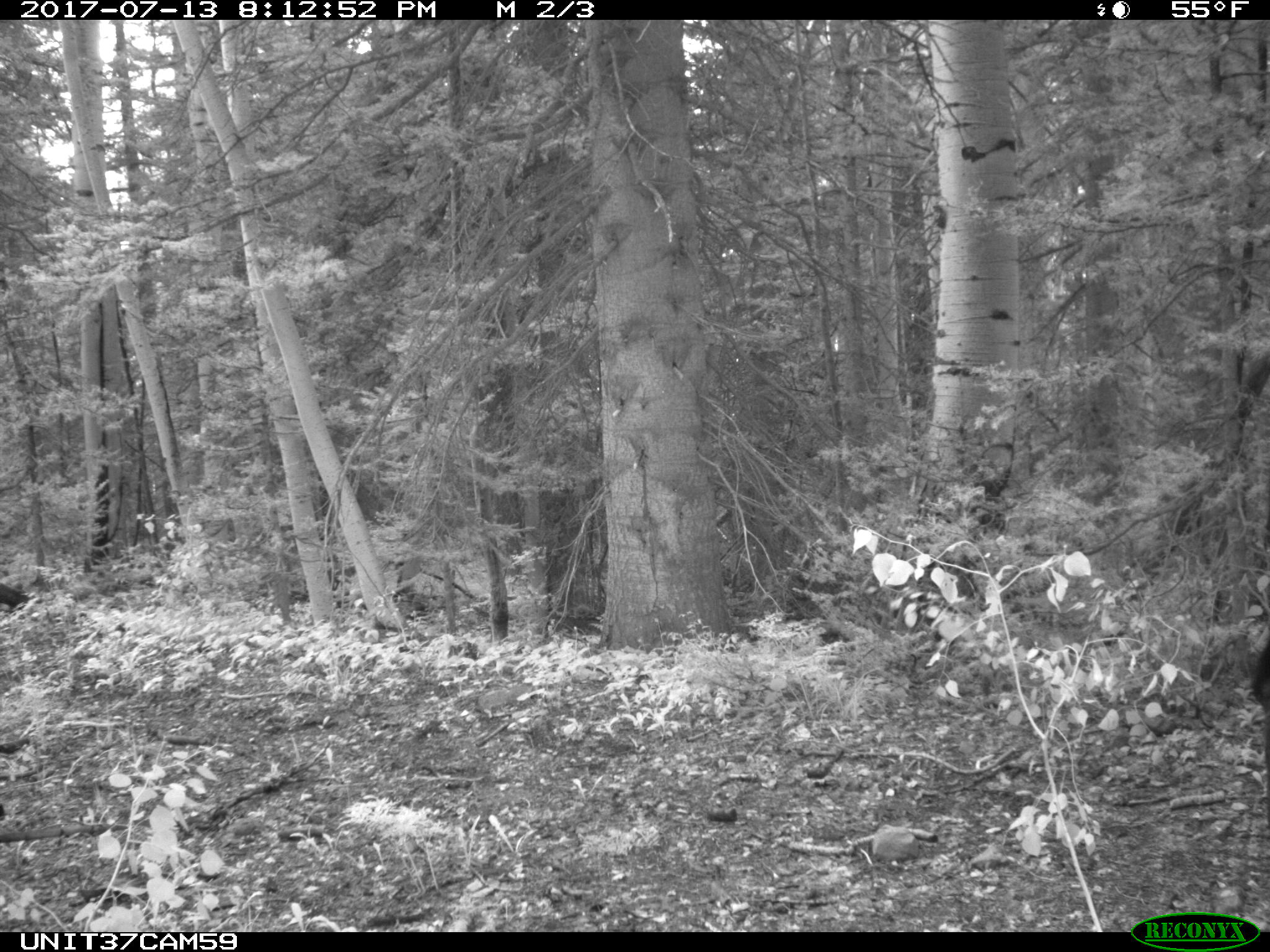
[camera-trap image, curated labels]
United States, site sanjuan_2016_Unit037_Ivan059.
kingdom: Animalia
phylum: Chordata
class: Mammalia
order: Artiodactyla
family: Bovidae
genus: Bos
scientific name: Bos taurus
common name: domestic cow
Bos taurus (domestic cow).